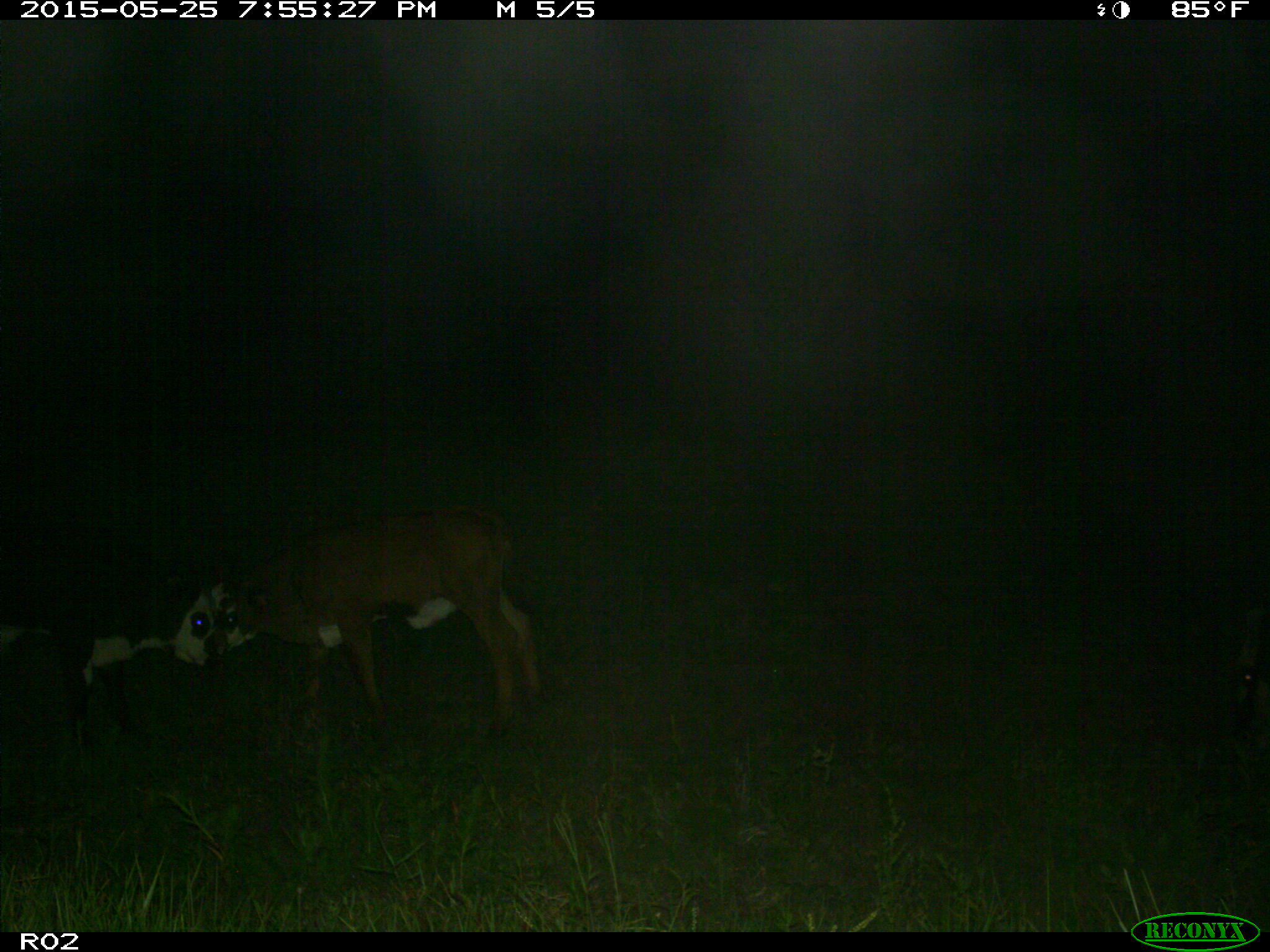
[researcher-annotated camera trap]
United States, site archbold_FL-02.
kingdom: Animalia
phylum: Chordata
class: Mammalia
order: Artiodactyla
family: Bovidae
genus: Bos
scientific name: Bos taurus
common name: domestic cow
Bos taurus (domestic cow).